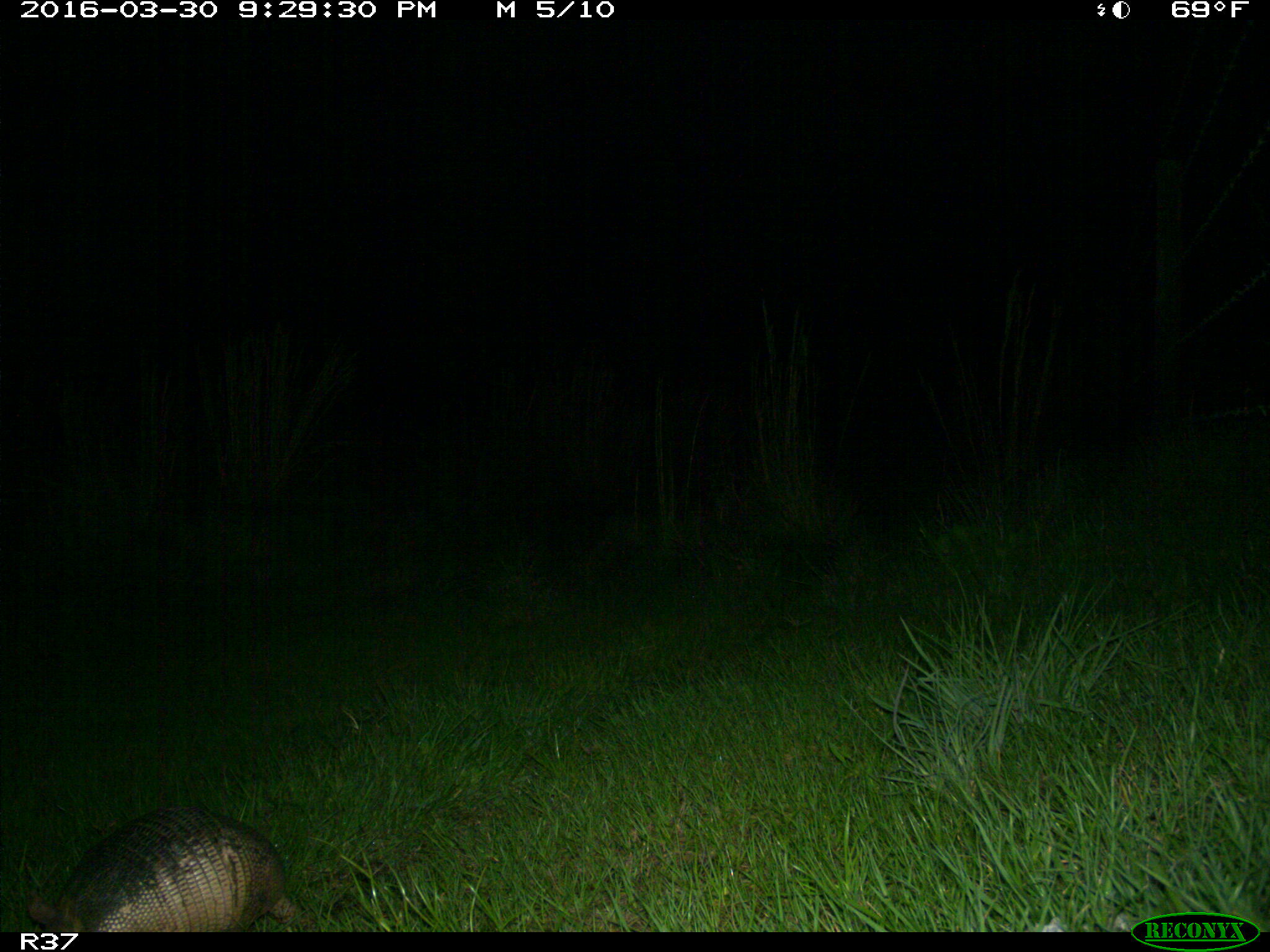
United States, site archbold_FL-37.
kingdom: Animalia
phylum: Chordata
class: Mammalia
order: Cingulata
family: Dasypodidae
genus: Dasypus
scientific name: Dasypus novemcinctus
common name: nine-banded armadillo